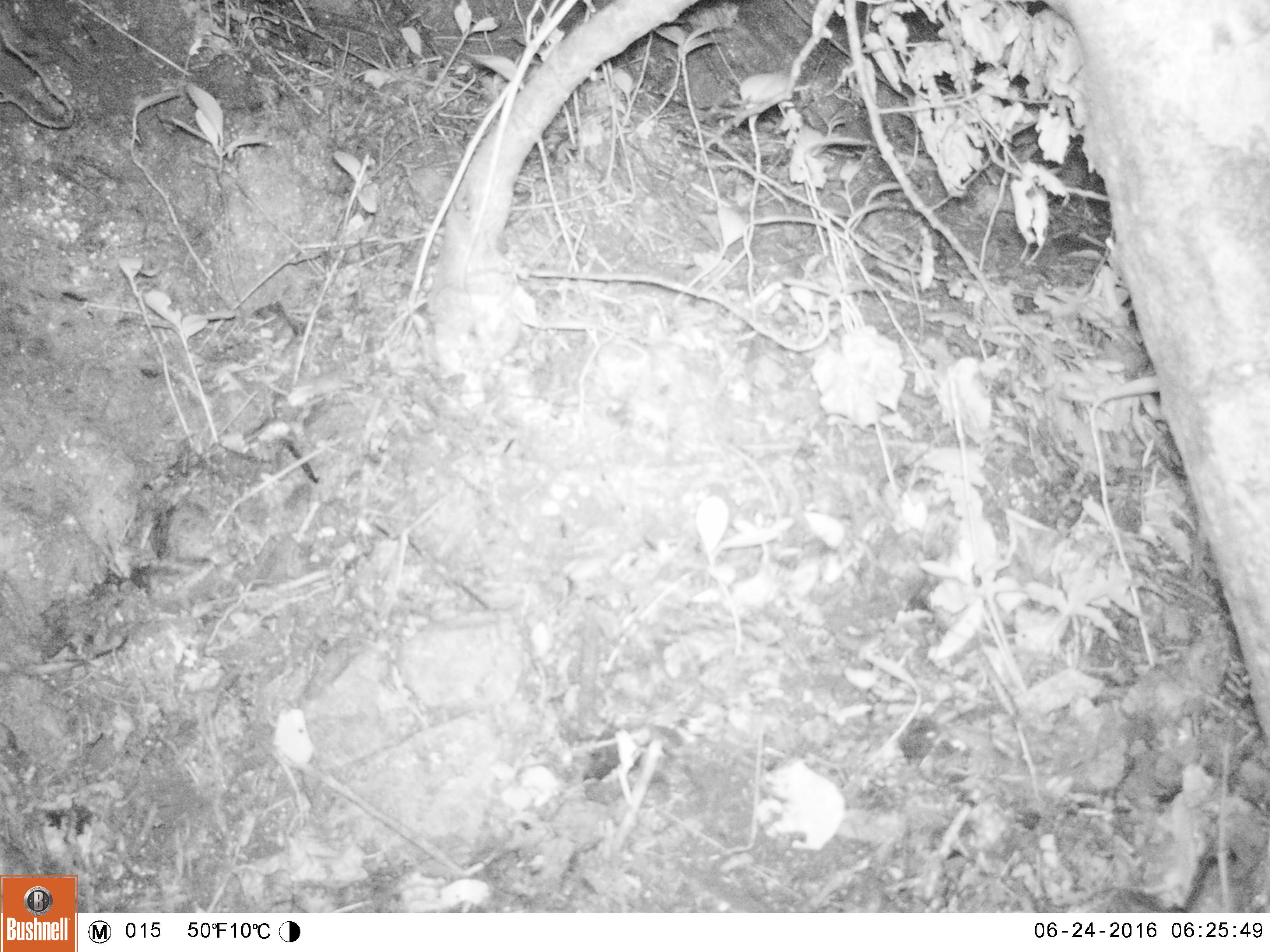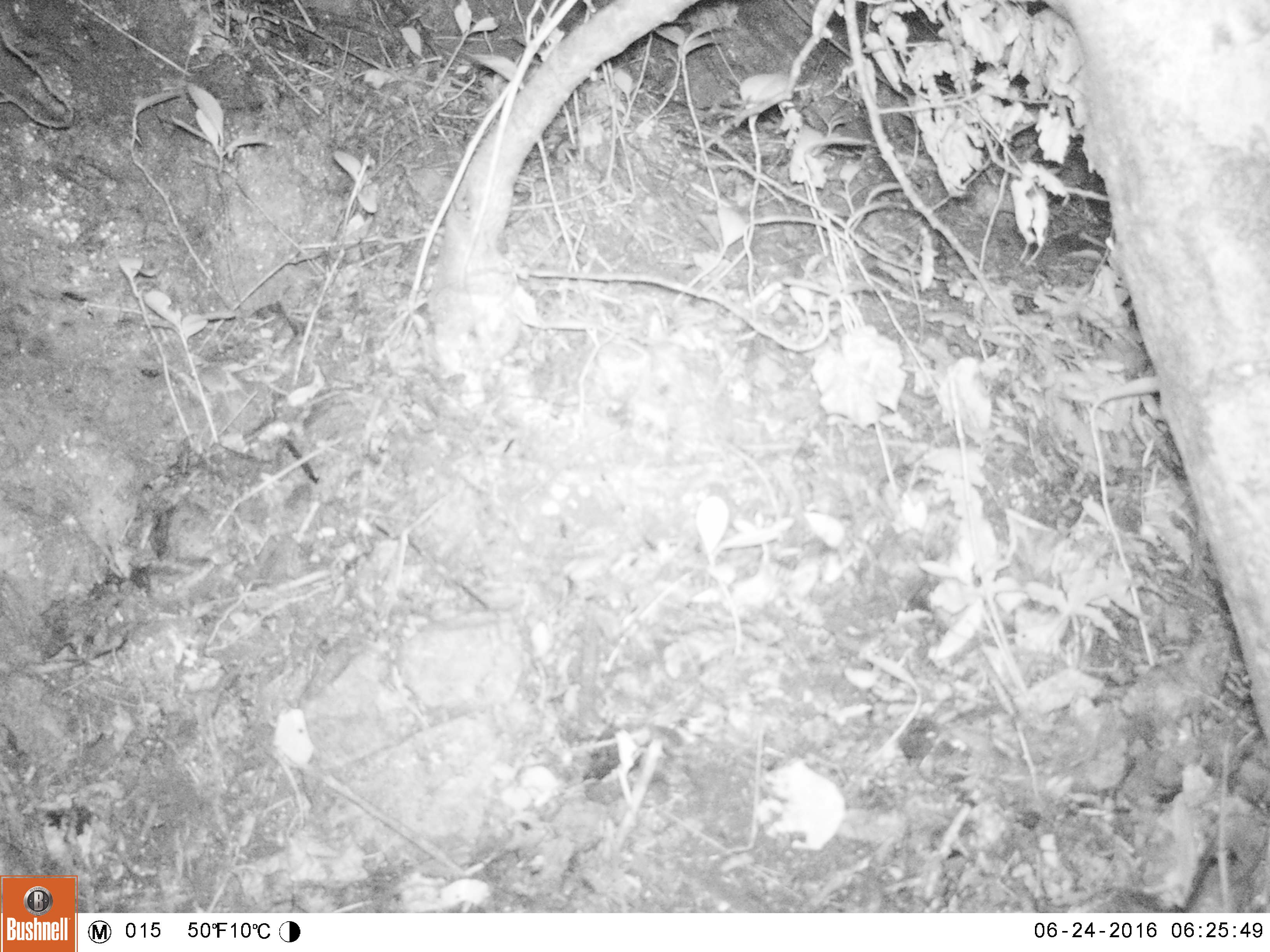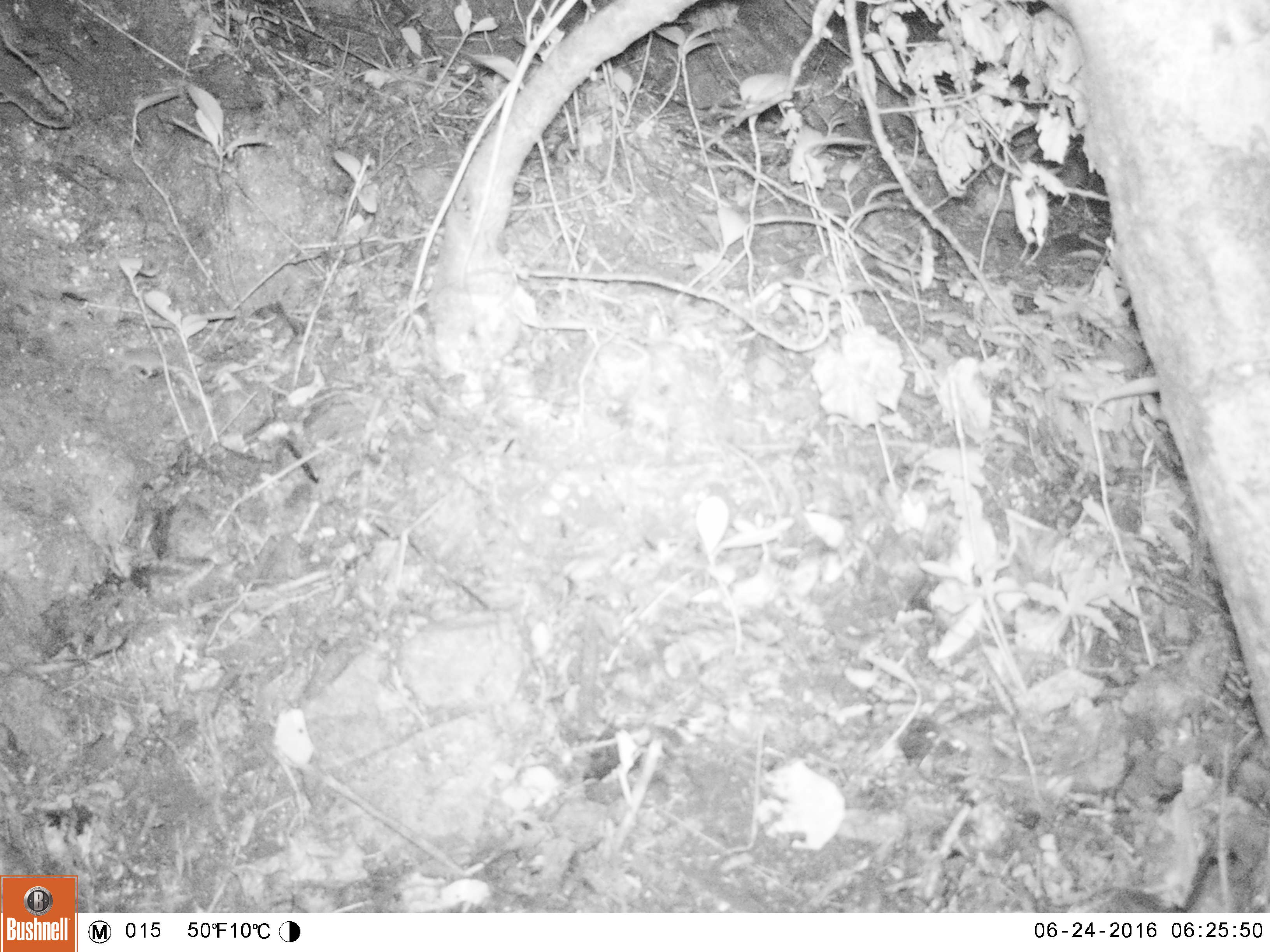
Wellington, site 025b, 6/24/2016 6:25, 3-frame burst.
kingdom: Animalia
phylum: Chordata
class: Mammalia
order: Rodentia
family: Muridae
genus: Mus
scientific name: Mus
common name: mouse